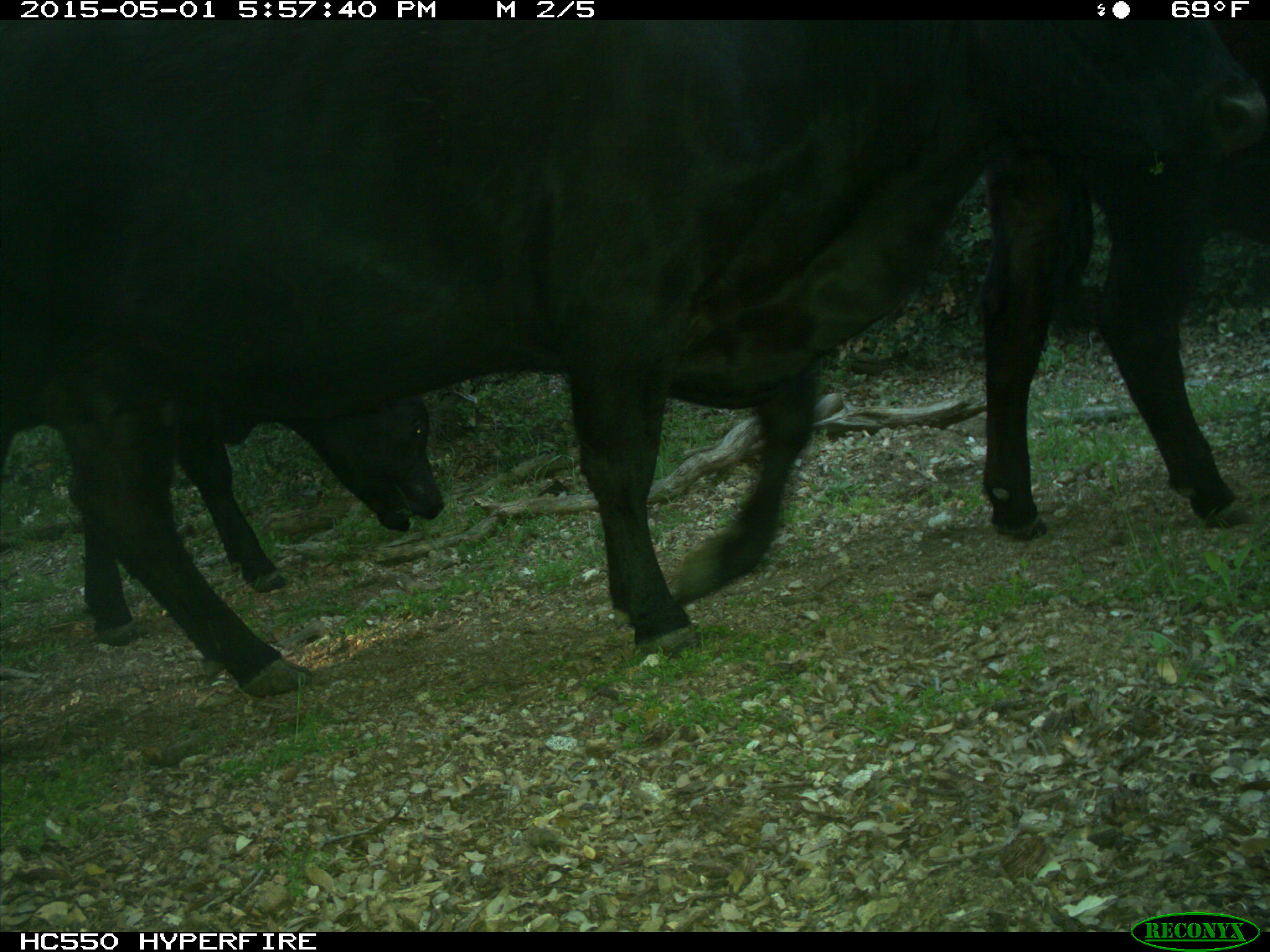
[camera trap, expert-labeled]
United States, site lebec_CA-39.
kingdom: Animalia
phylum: Chordata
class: Mammalia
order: Artiodactyla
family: Bovidae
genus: Bos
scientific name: Bos taurus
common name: domestic cow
Bos taurus (domestic cow).